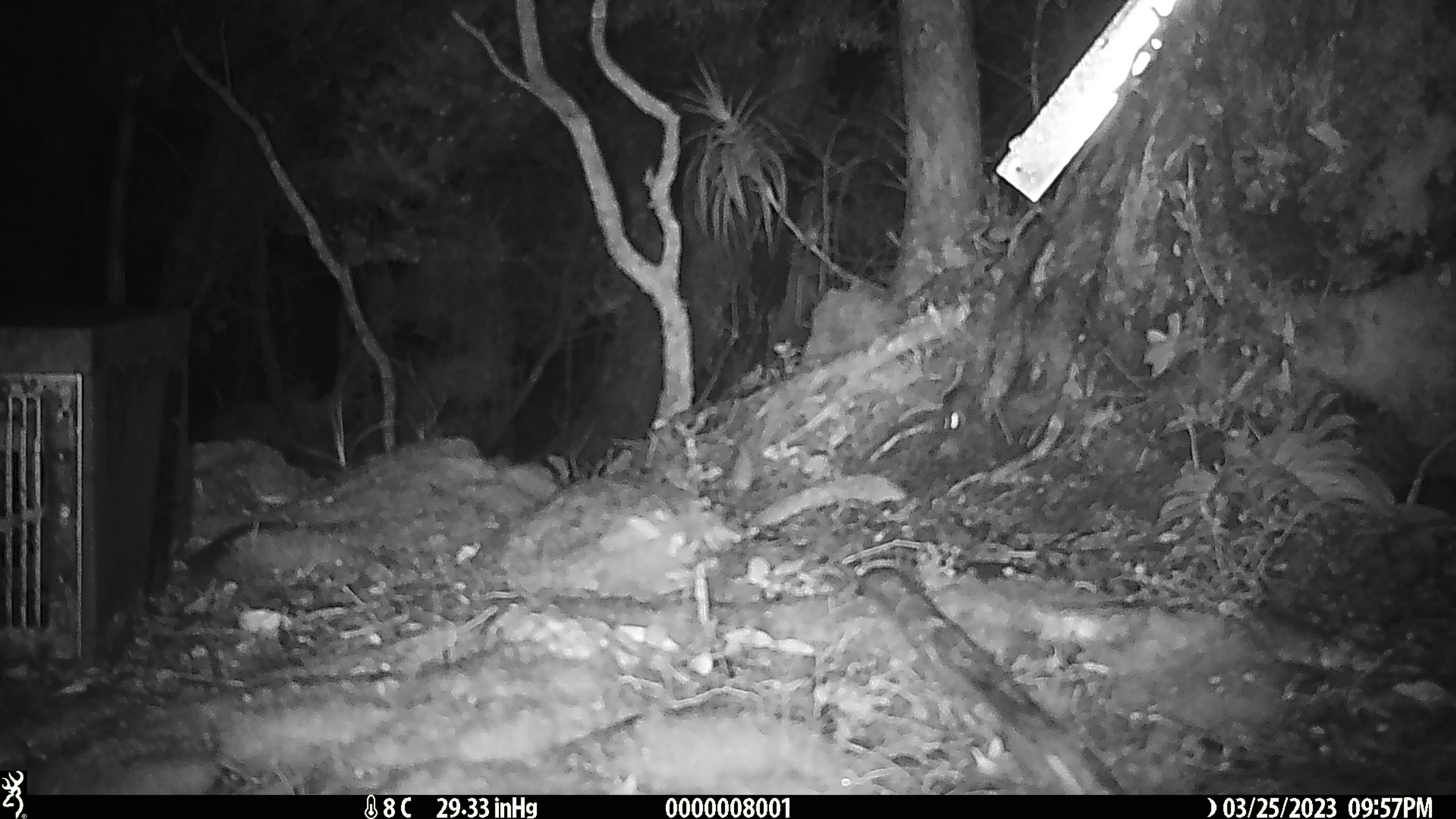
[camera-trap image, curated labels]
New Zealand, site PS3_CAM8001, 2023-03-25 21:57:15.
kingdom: Animalia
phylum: Chordata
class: Mammalia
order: Rodentia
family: Muridae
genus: Mus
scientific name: Mus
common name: mouse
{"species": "mouse (Mus)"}